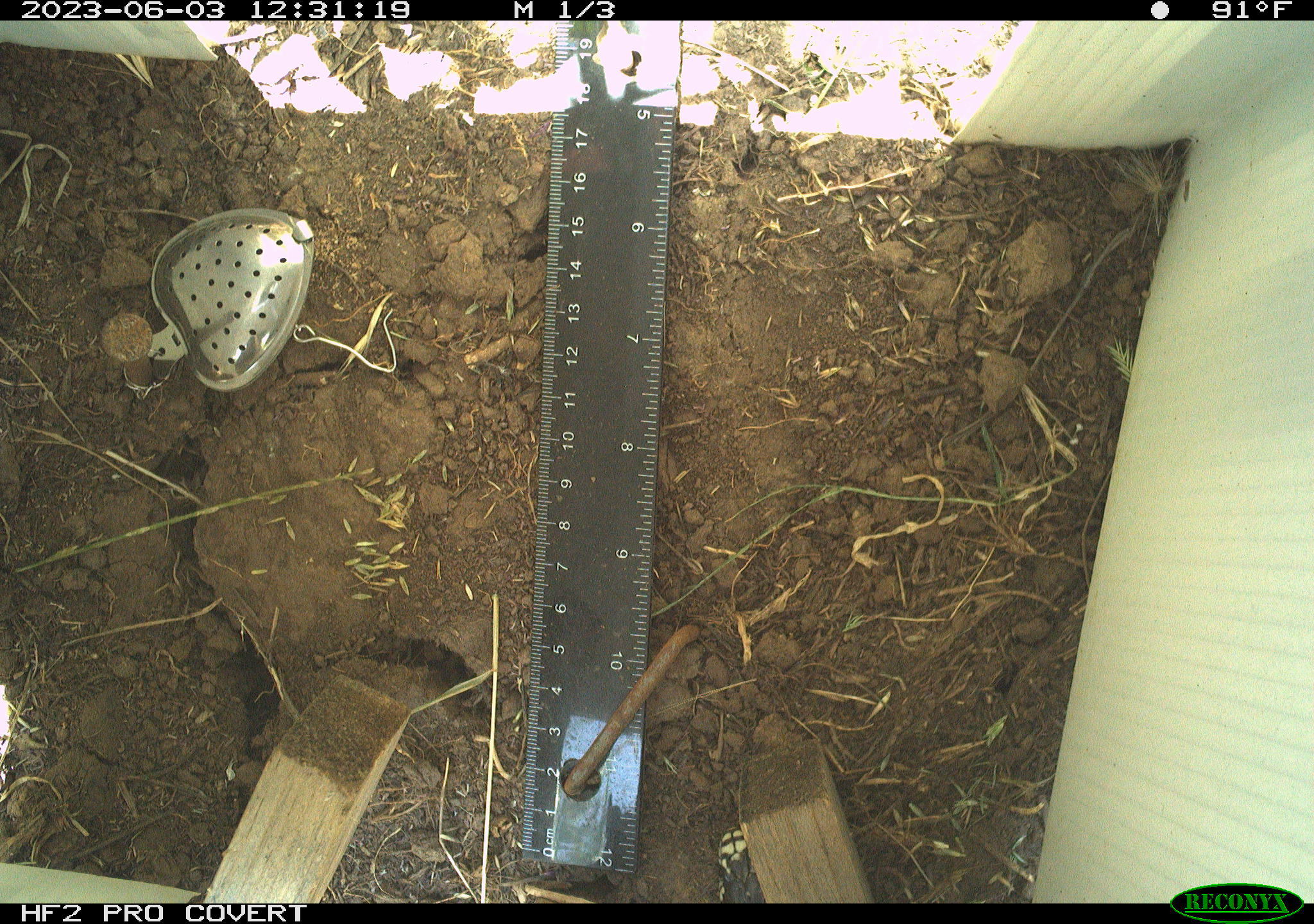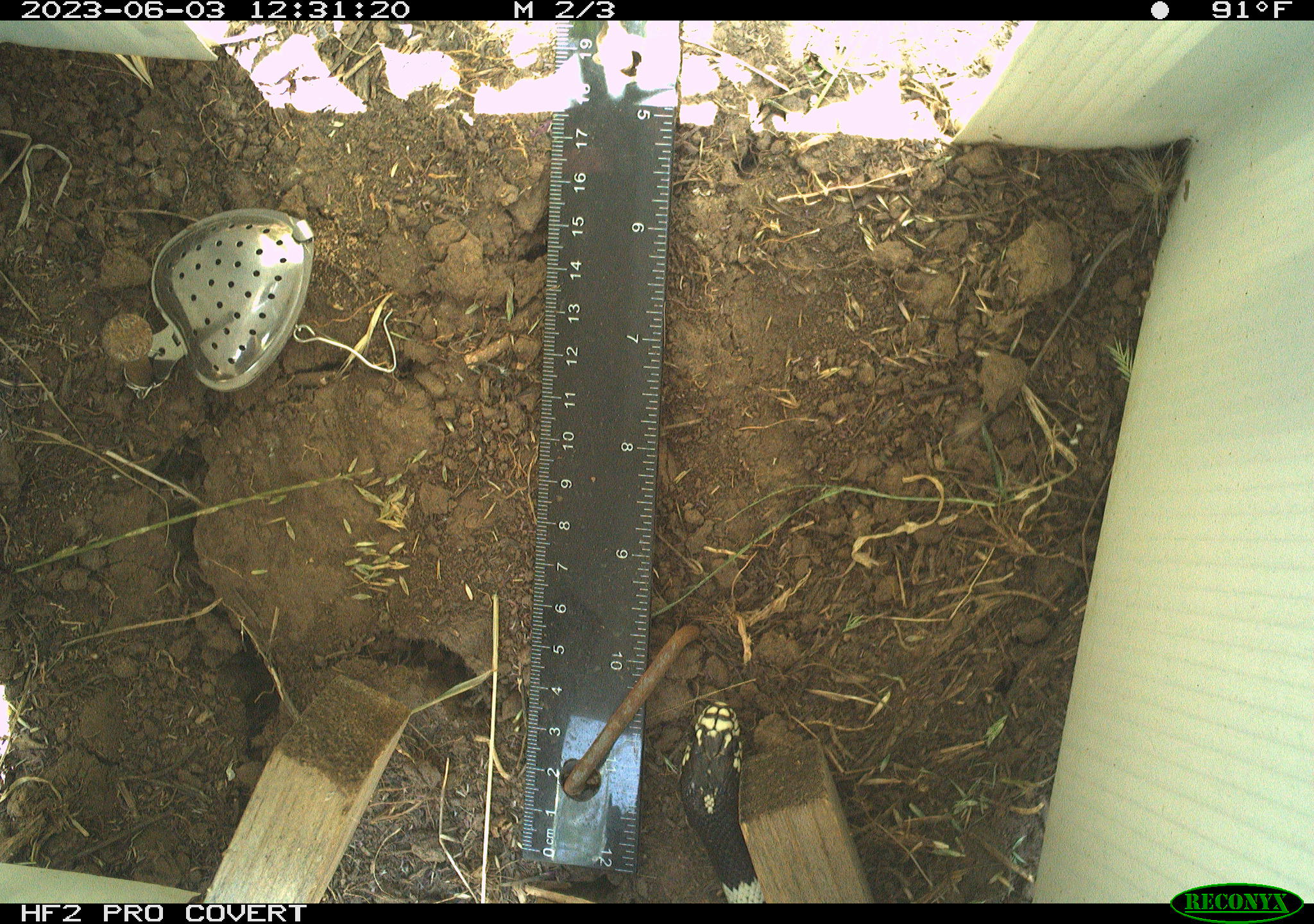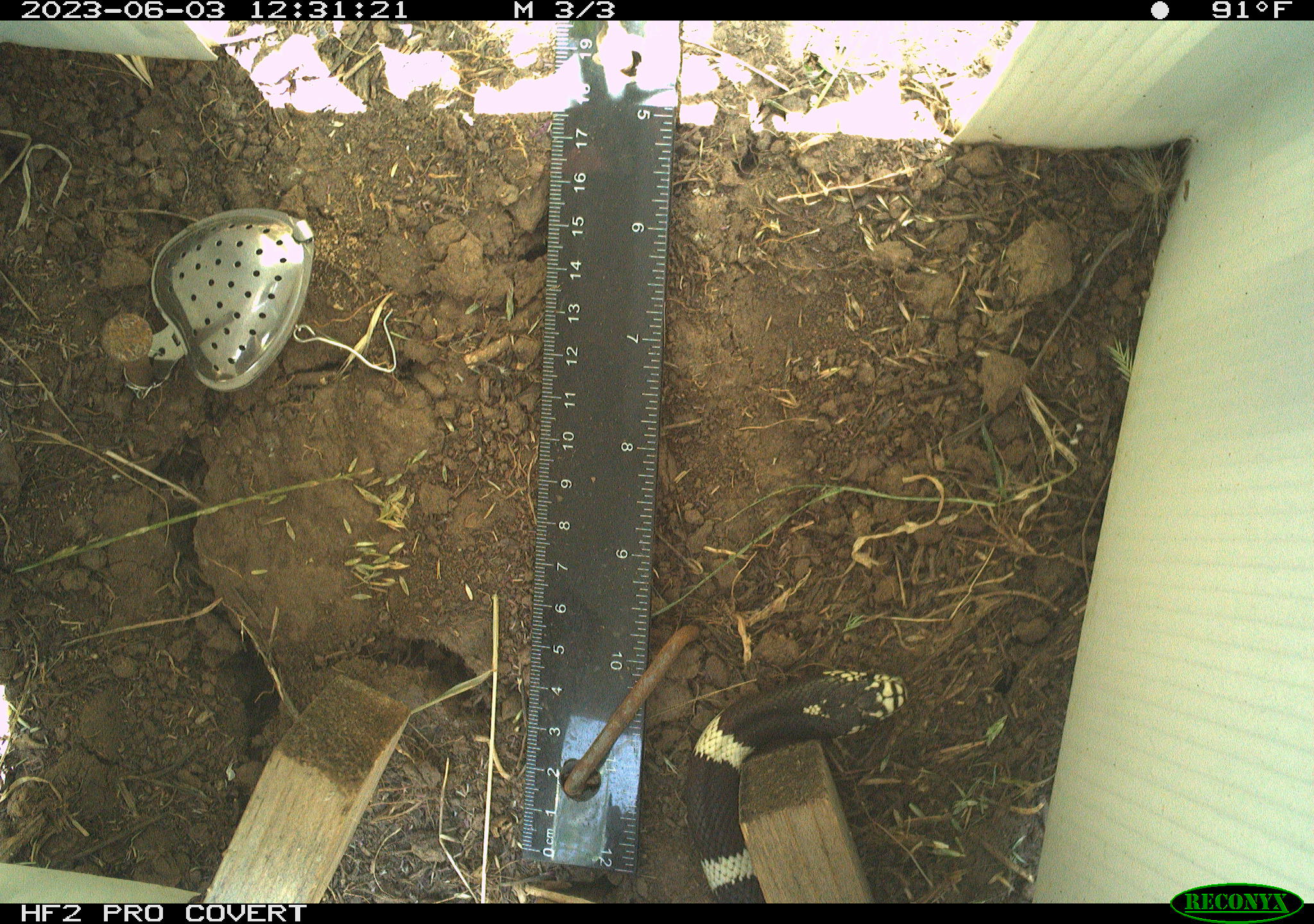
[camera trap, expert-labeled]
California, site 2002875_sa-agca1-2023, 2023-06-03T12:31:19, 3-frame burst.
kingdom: Animalia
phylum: Chordata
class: Reptilia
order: Squamata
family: Colubridae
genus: Lampropeltis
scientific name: Lampropeltis californiae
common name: california kingsnake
California kingsnake (Lampropeltis californiae).